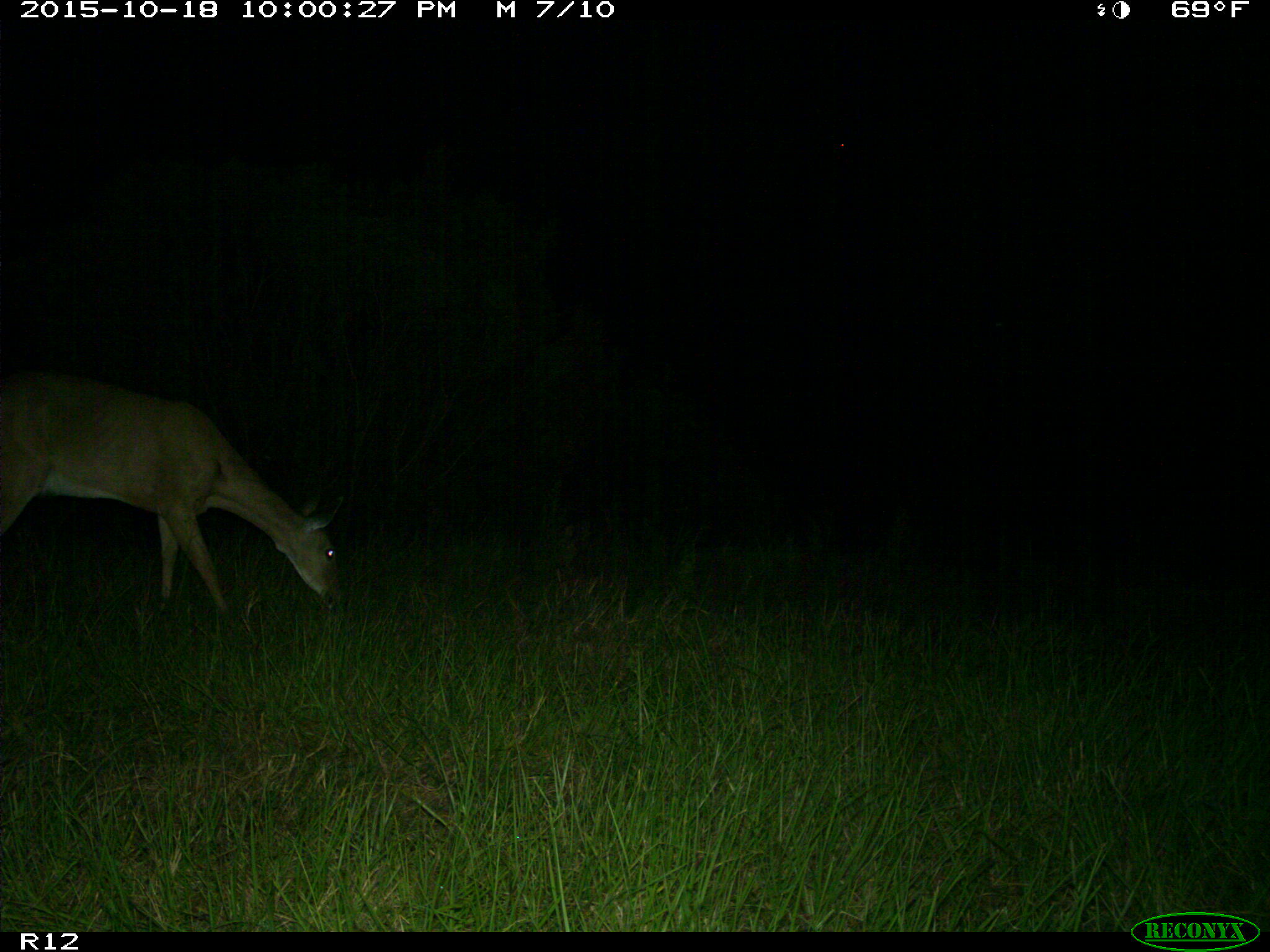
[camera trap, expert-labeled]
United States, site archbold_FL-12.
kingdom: Animalia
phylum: Chordata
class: Mammalia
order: Artiodactyla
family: Cervidae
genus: Odocoileus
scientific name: Odocoileus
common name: deer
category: unidentified deer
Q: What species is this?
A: Unidentified deer (deer) (Odocoileus).